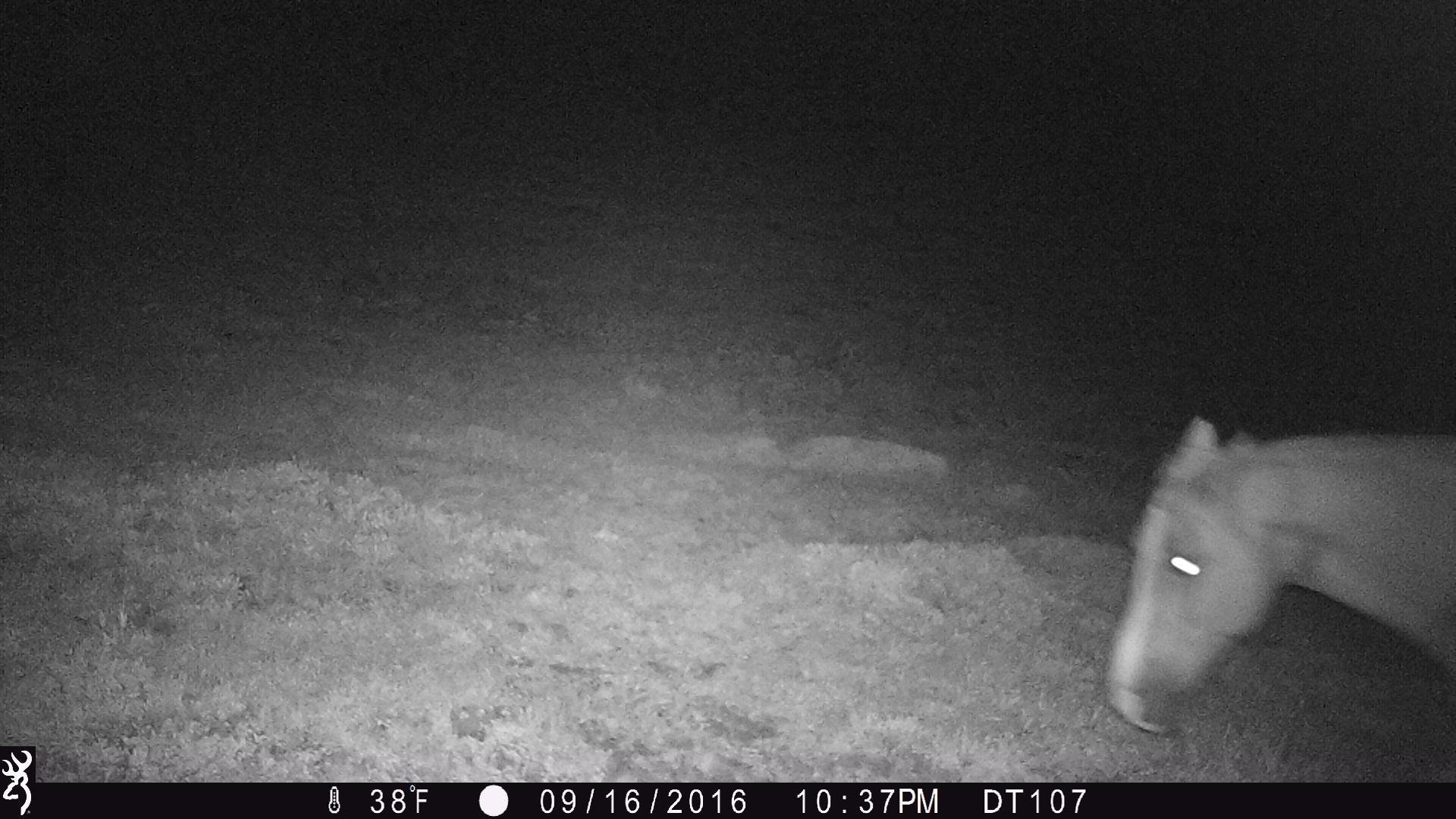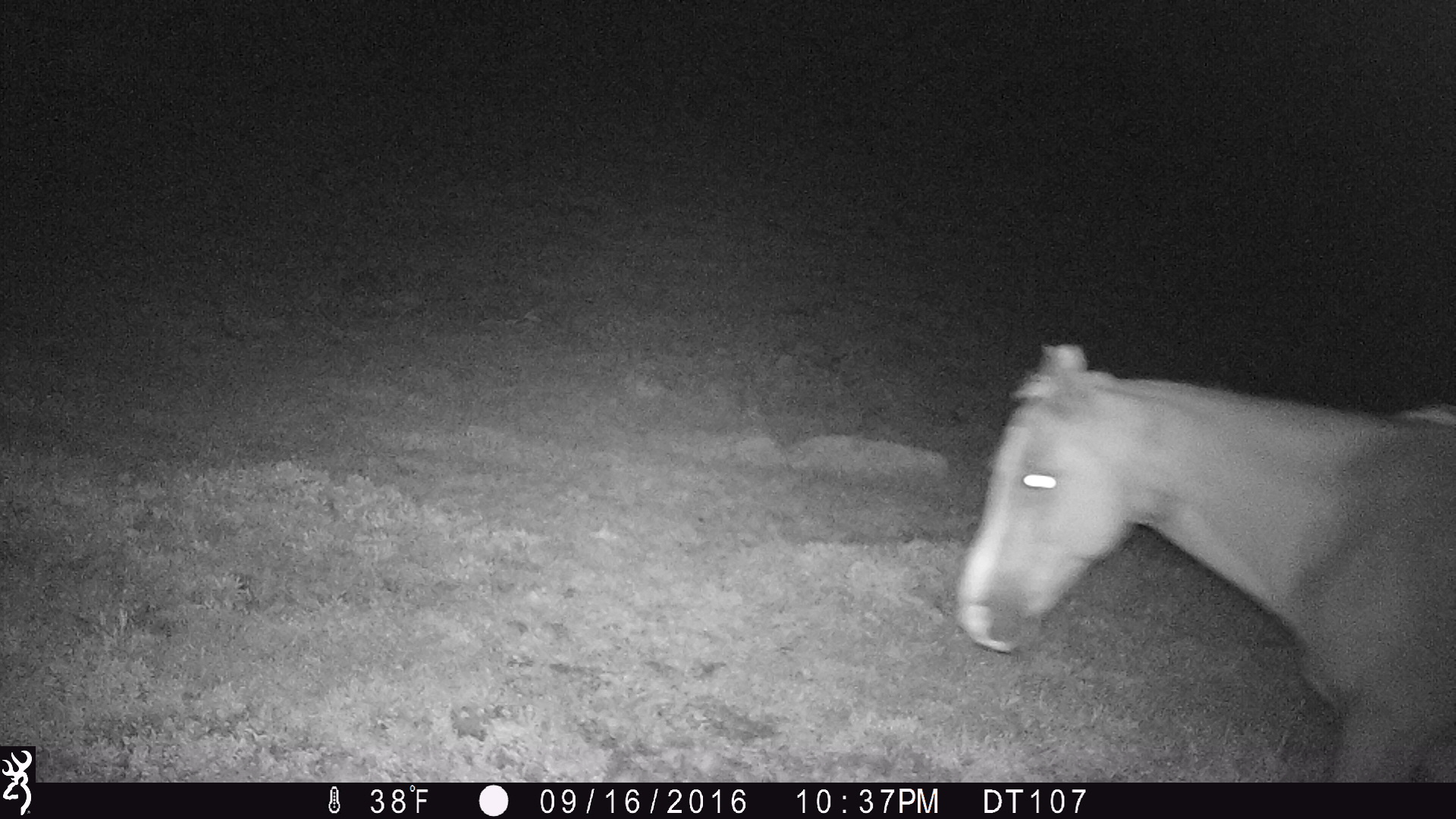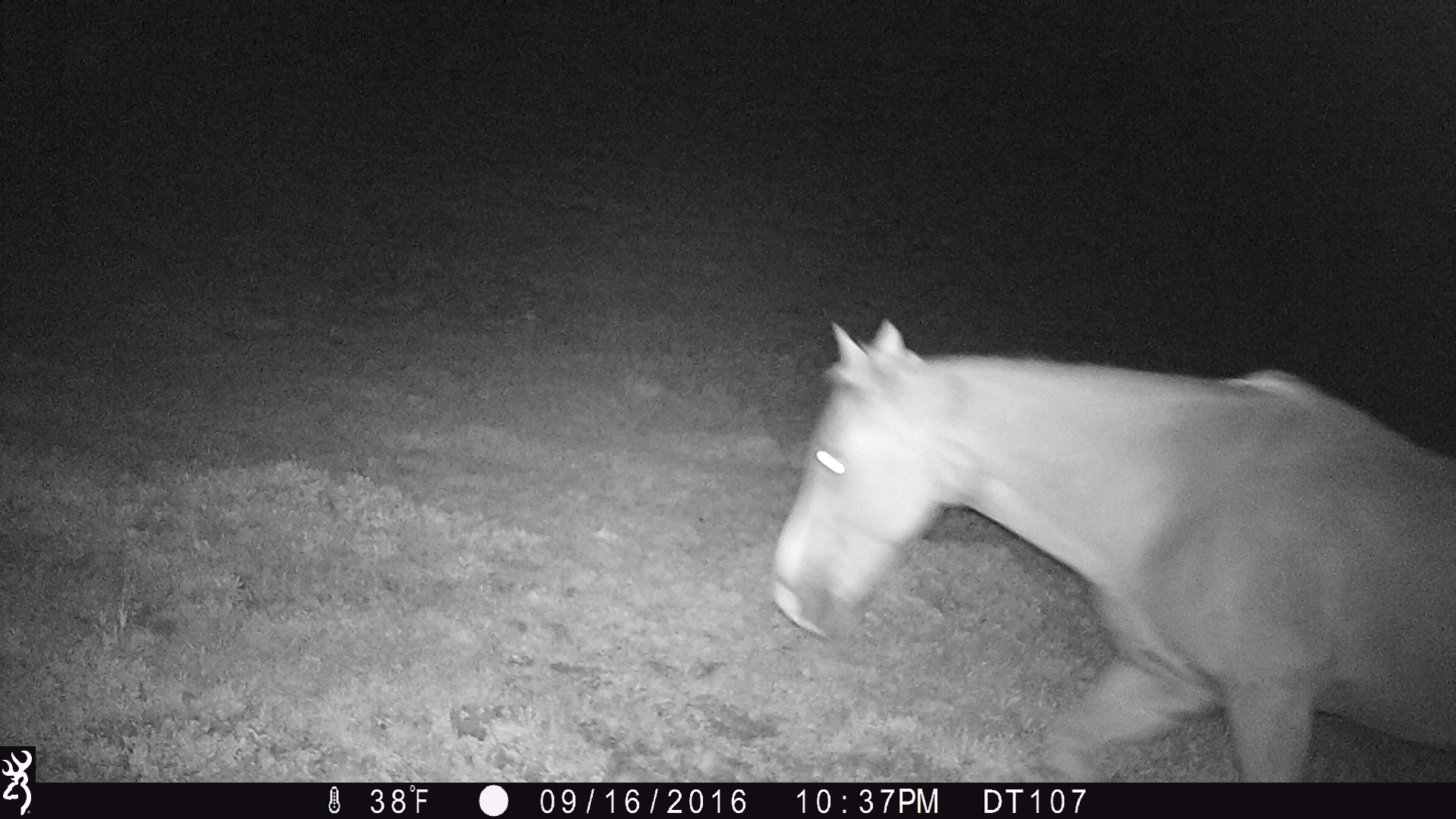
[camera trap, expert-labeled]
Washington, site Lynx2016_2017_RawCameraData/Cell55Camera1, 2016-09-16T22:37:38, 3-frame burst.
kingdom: Animalia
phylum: Chordata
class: Mammalia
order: Perissodactyla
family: Equidae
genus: Equus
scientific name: Equus caballus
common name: domestic horse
Domestic horse (Equus caballus). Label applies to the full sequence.